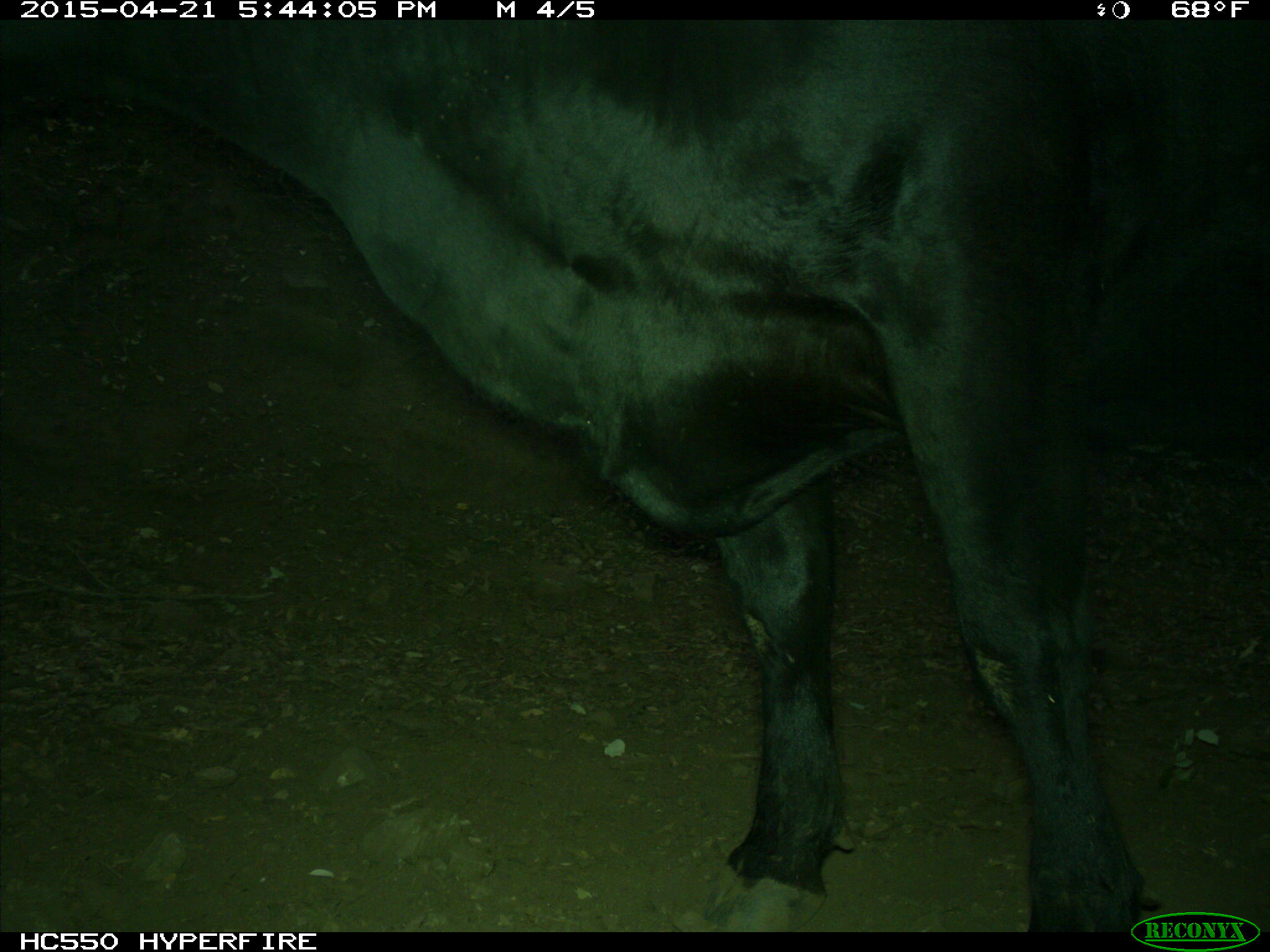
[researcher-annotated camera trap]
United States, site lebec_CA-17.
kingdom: Animalia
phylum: Chordata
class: Mammalia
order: Artiodactyla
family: Bovidae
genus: Bos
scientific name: Bos taurus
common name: domestic cow